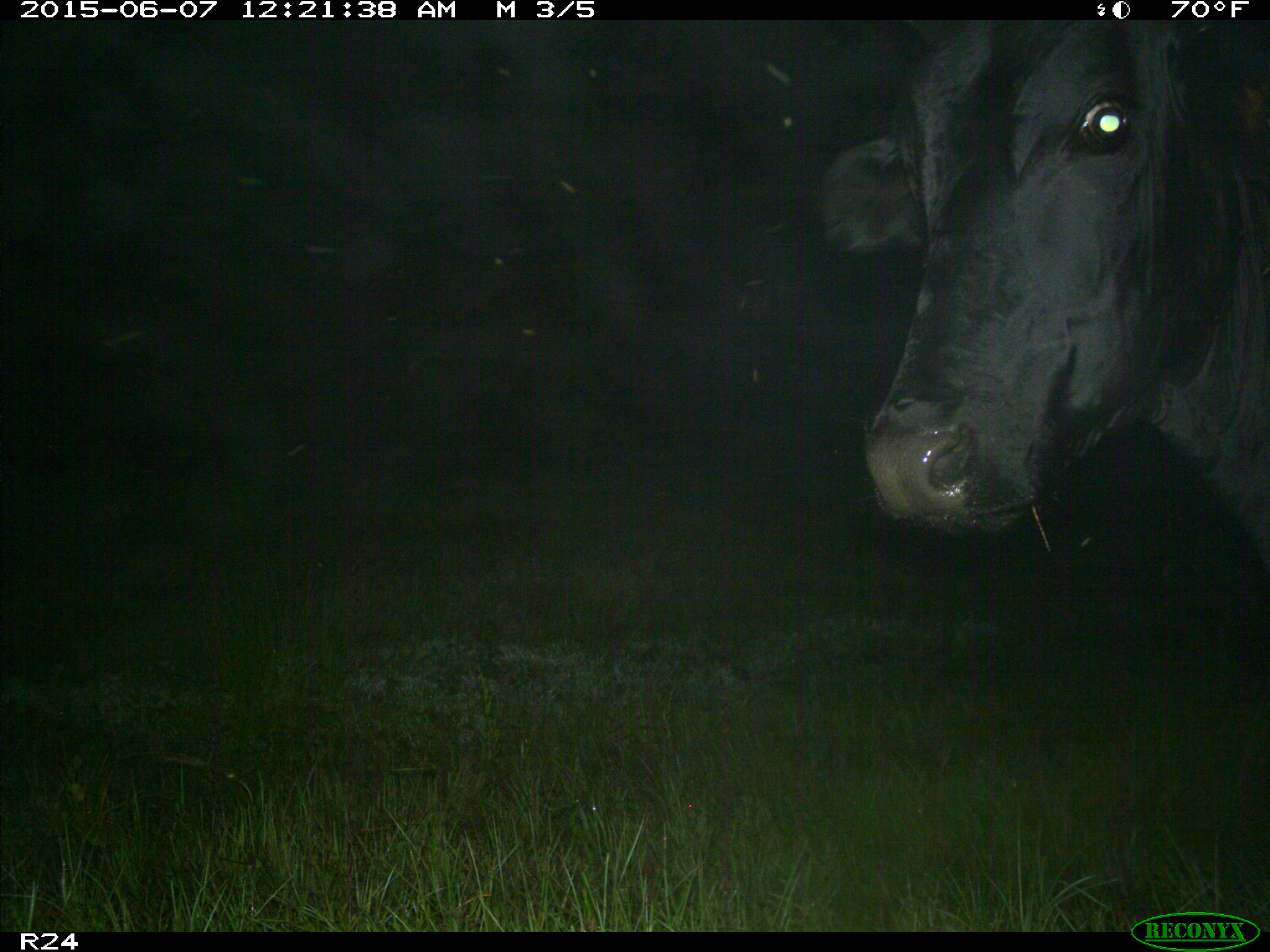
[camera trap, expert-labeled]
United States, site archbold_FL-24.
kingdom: Animalia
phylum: Chordata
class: Mammalia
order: Artiodactyla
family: Bovidae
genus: Bos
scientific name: Bos taurus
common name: domestic cow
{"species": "Bos taurus (domestic cow)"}